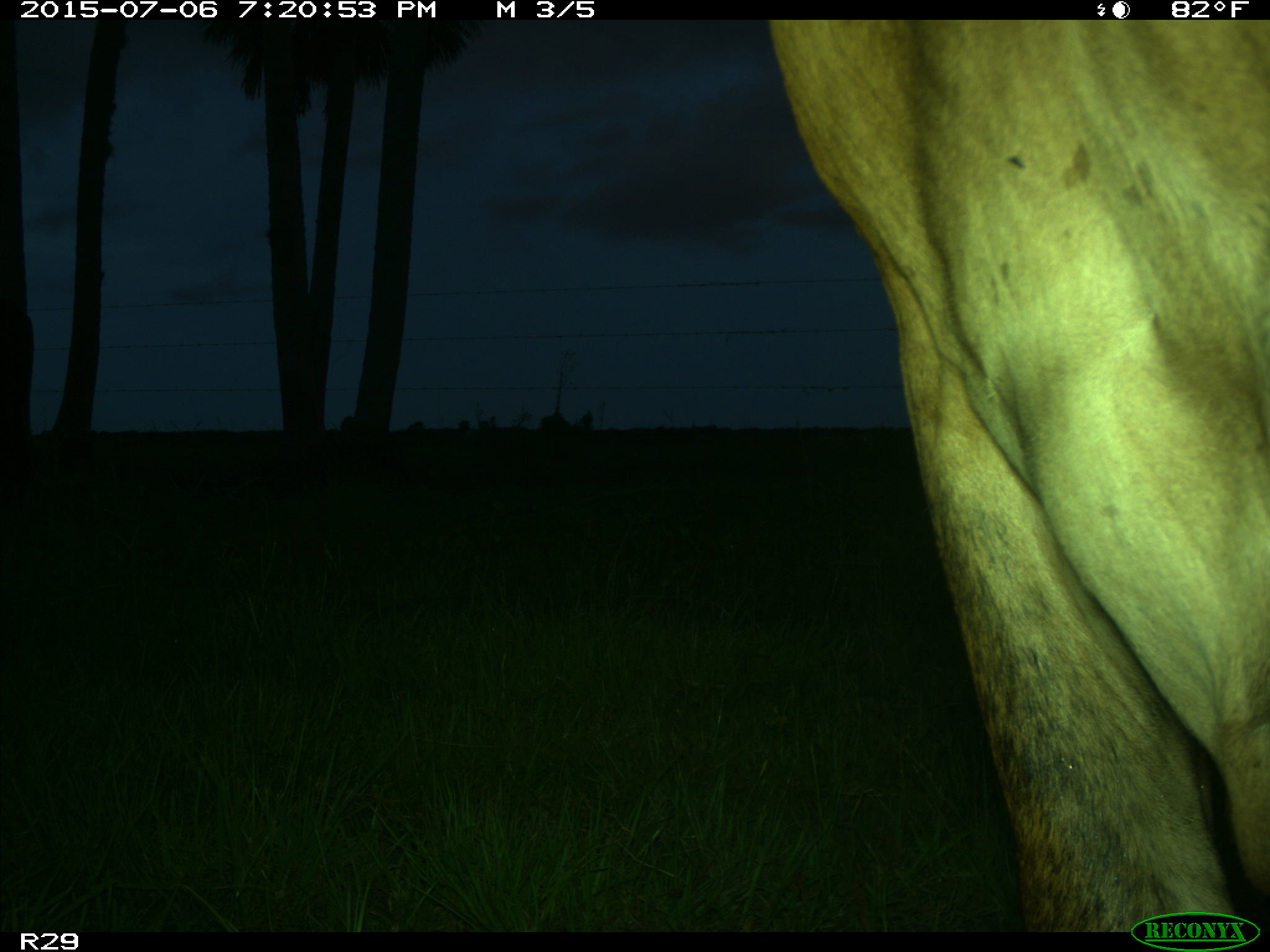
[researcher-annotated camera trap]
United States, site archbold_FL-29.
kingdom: Animalia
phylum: Chordata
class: Mammalia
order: Artiodactyla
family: Bovidae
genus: Bos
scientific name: Bos taurus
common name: domestic cow